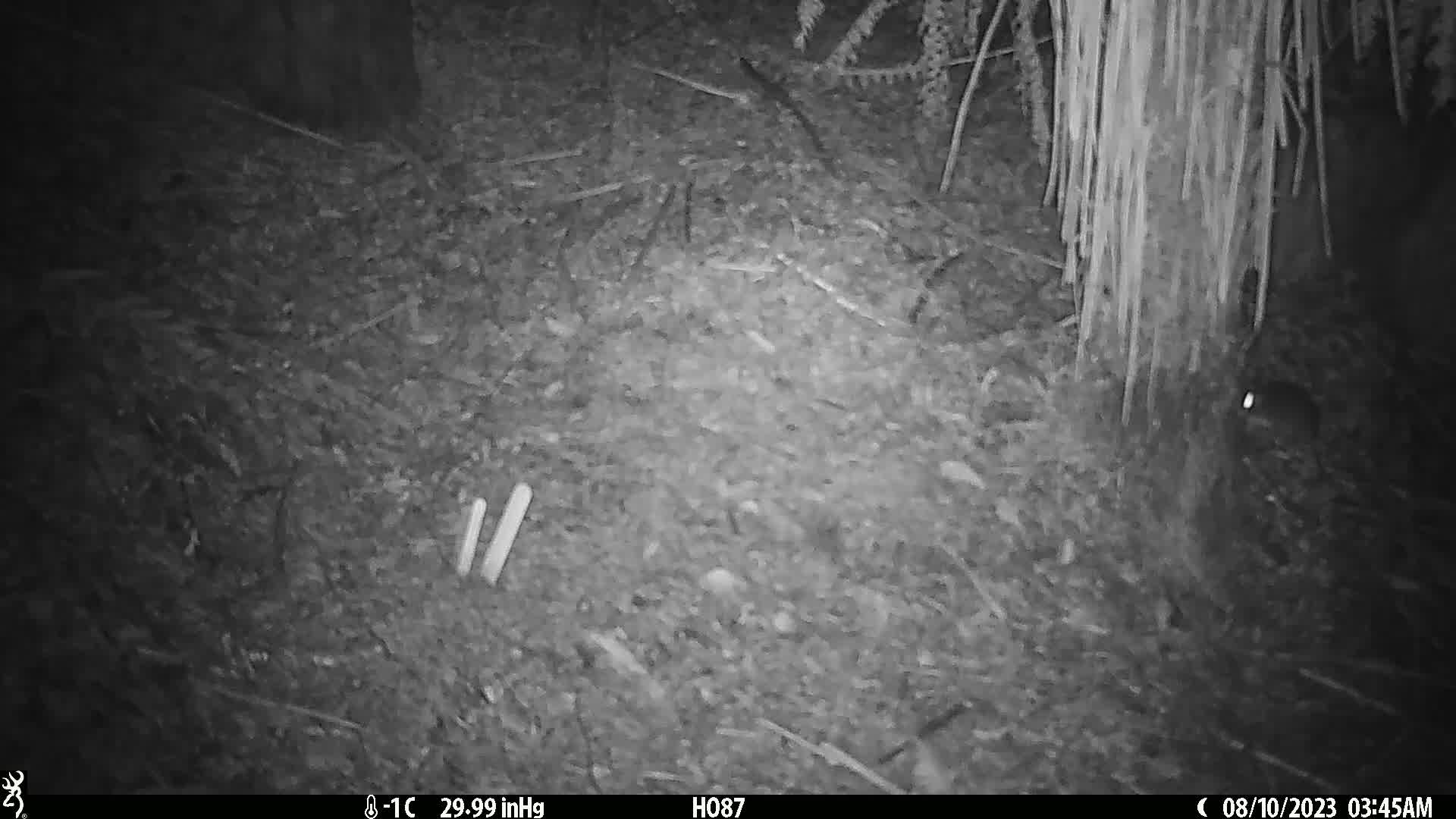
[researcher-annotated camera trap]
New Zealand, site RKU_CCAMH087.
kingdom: Animalia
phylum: Chordata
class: Mammalia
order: Rodentia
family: Muridae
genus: Rattus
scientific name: Rattus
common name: rat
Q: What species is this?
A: Rat (Rattus).